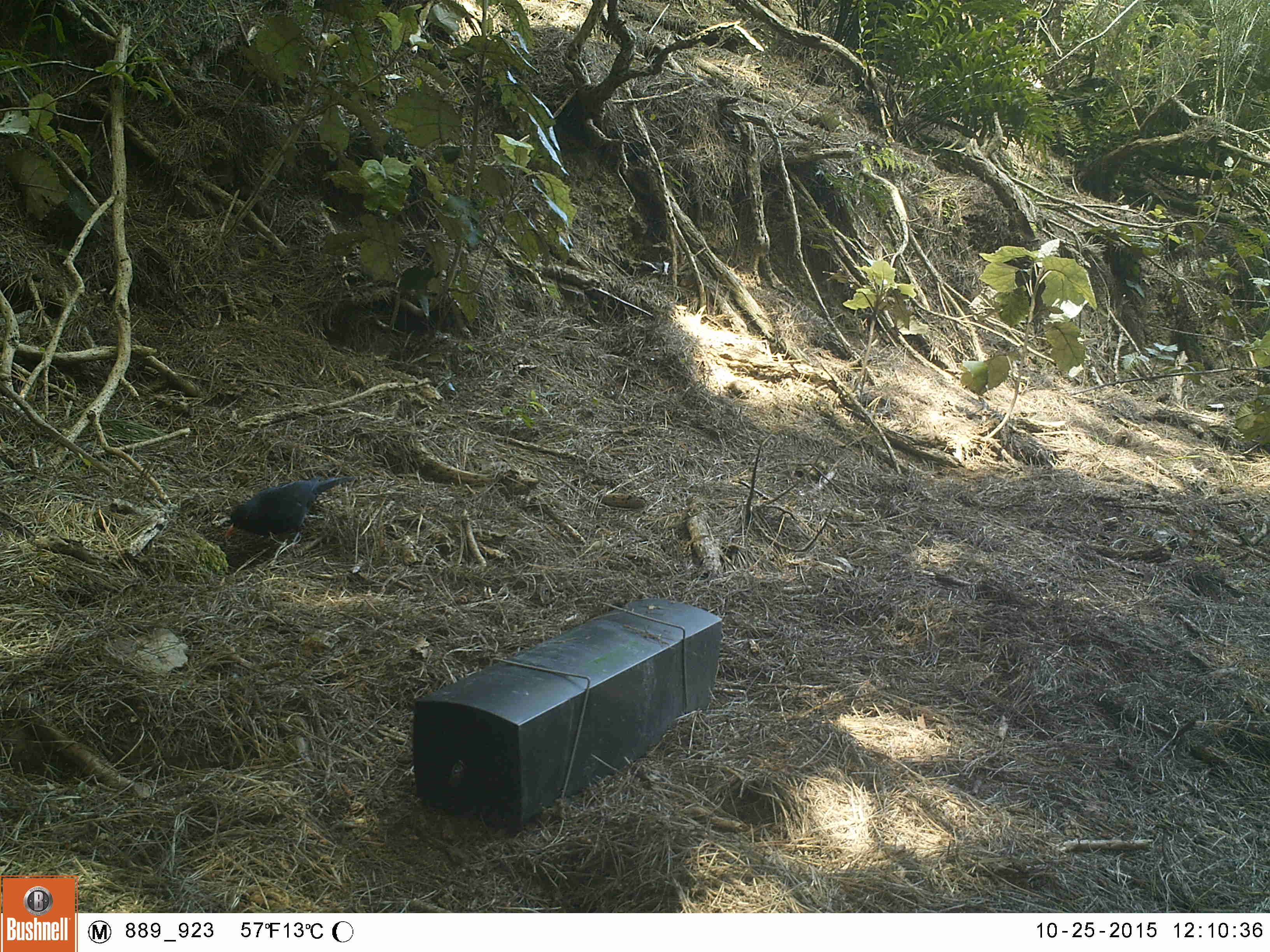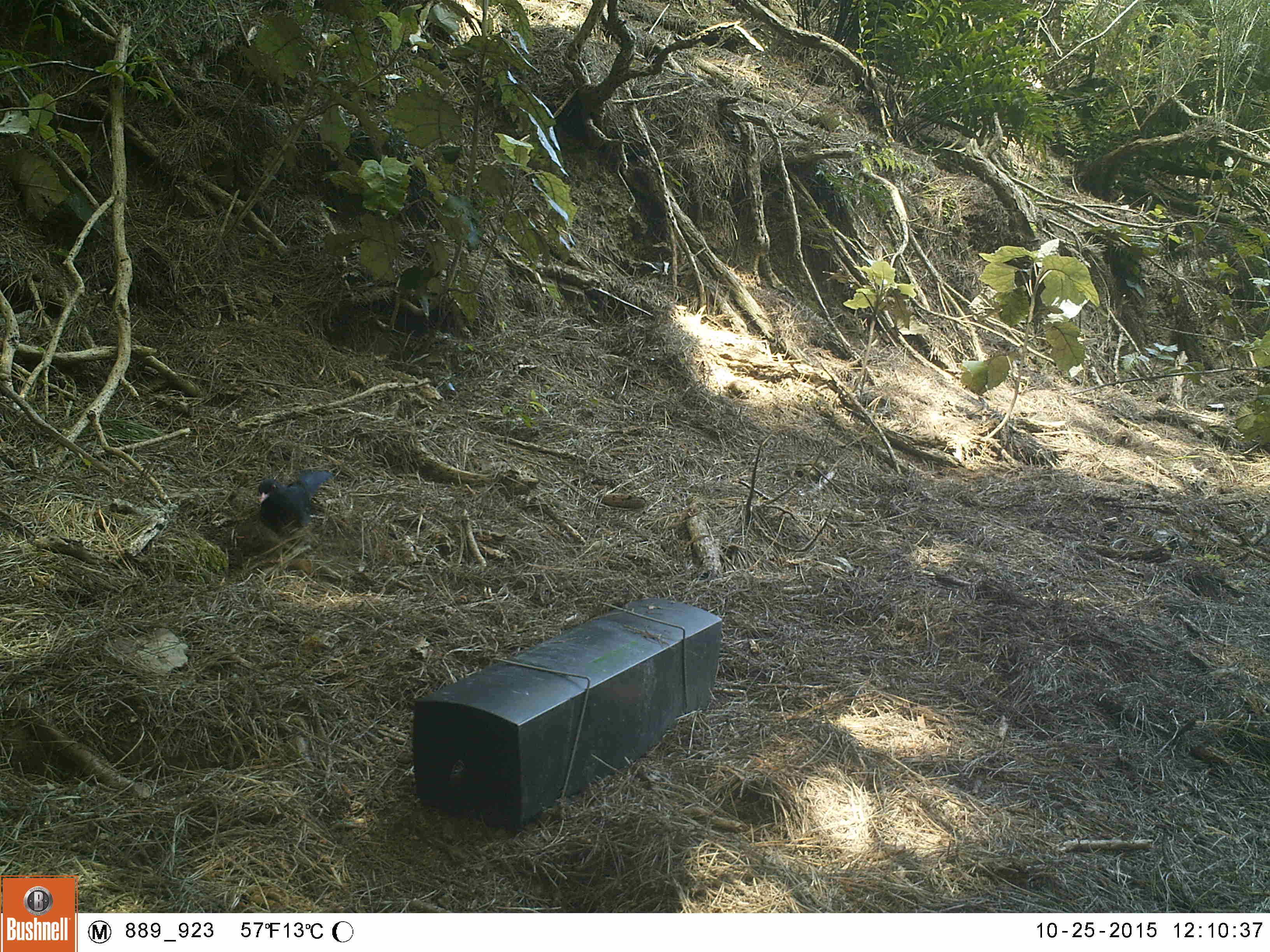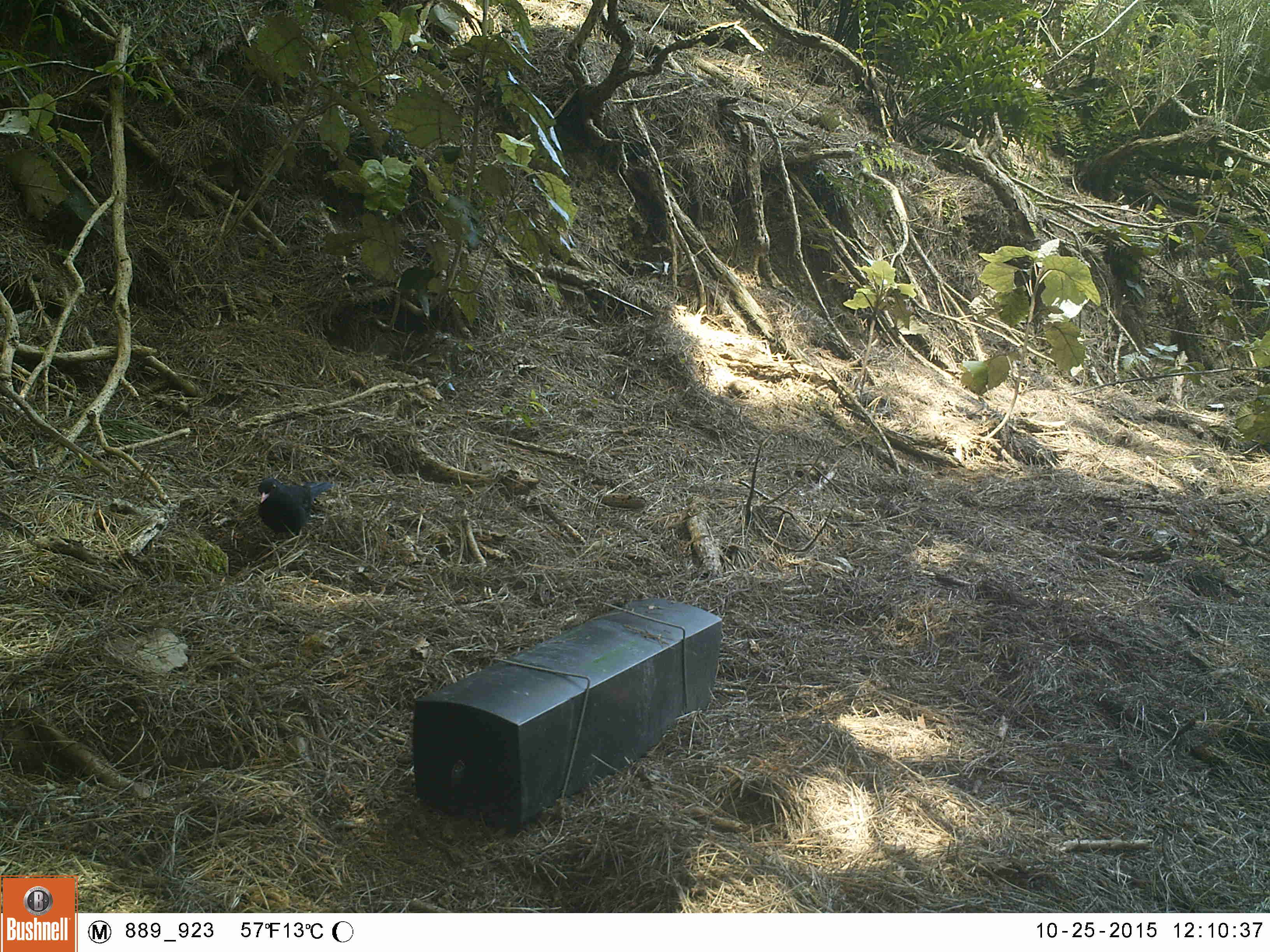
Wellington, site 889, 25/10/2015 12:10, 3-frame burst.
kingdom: Animalia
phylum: Chordata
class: Aves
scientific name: Aves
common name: bird